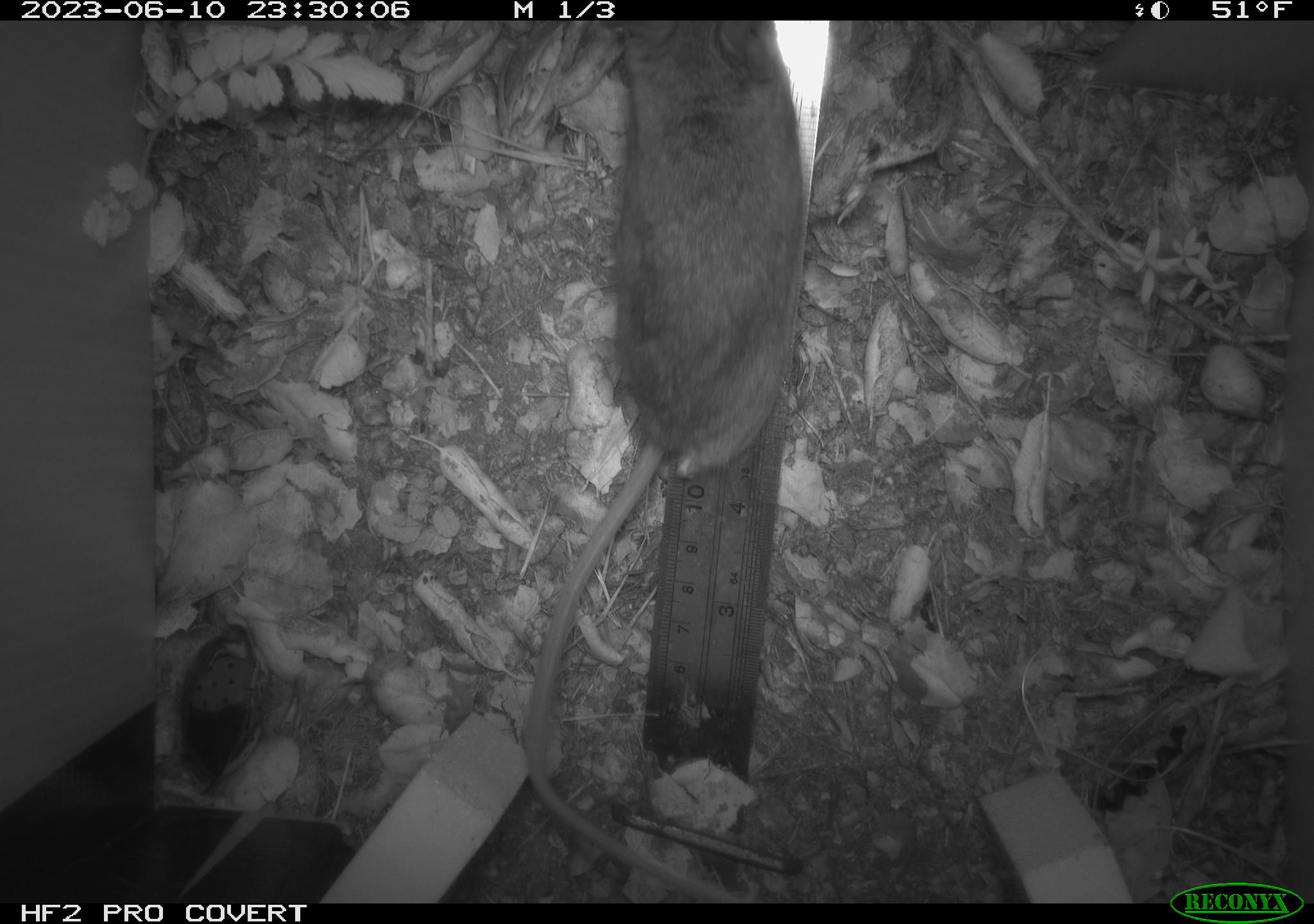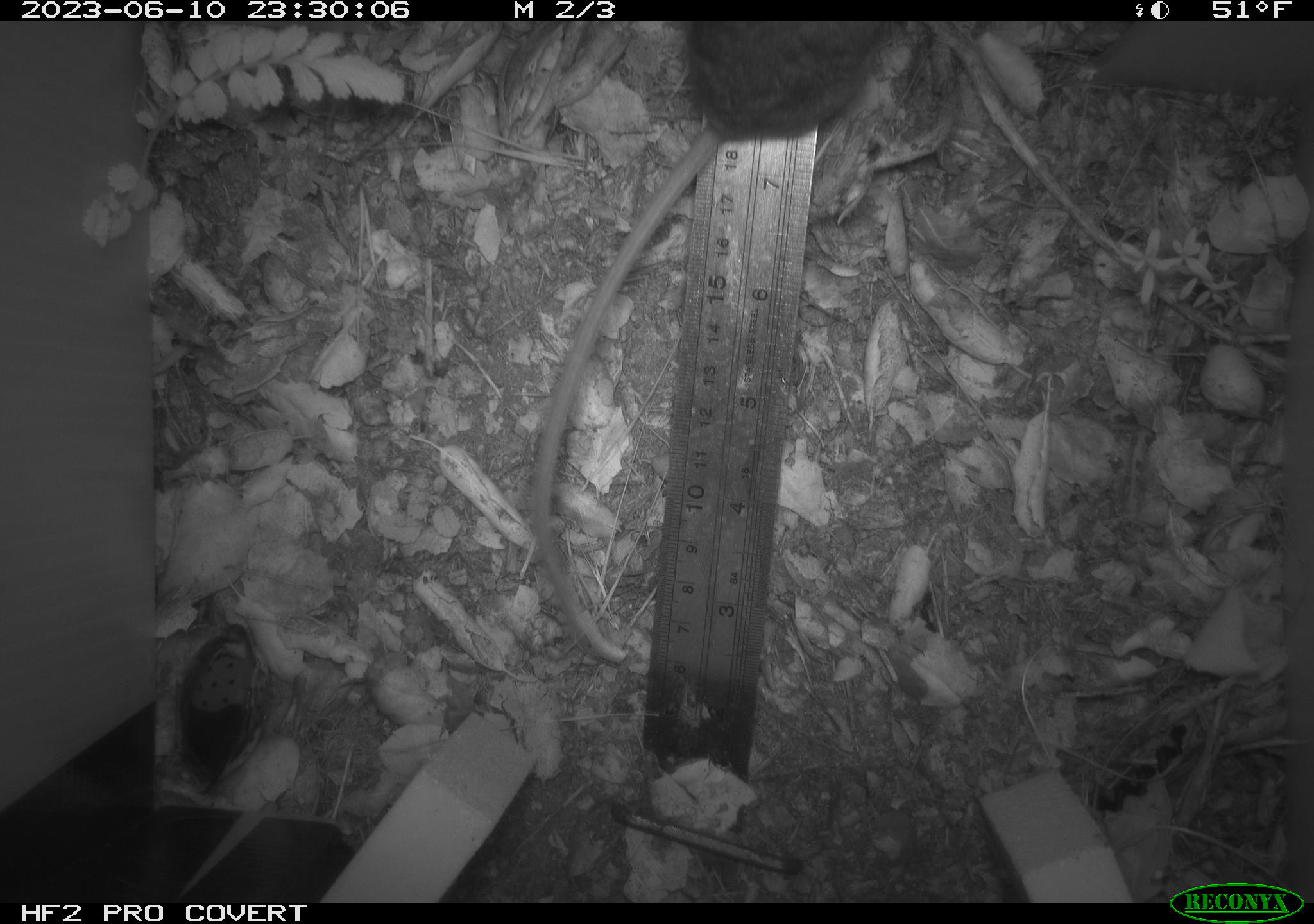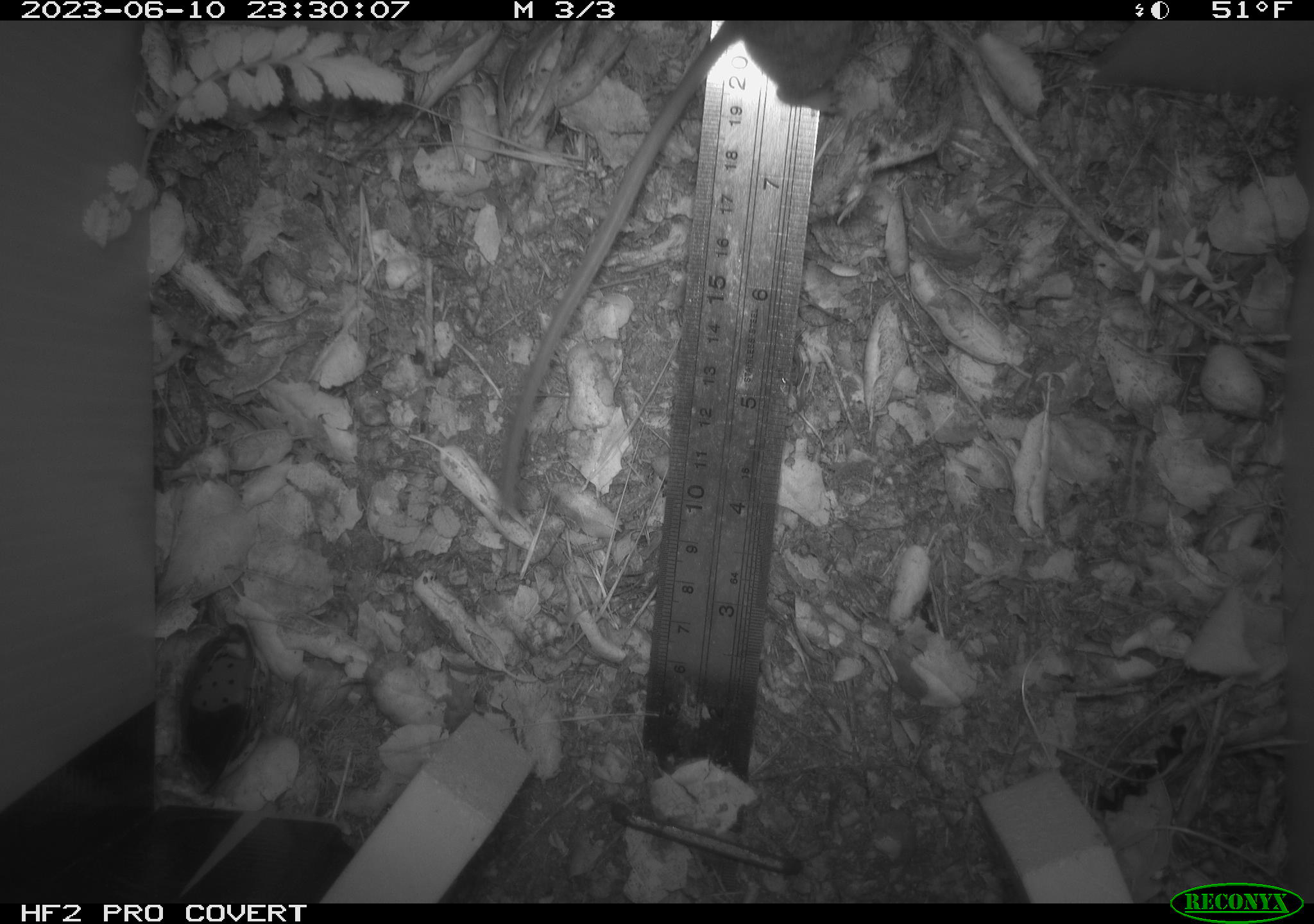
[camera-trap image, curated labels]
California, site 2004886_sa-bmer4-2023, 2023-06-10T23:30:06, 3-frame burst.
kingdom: Animalia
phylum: Chordata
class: Mammalia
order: Rodentia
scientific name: Rodentia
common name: mouse species